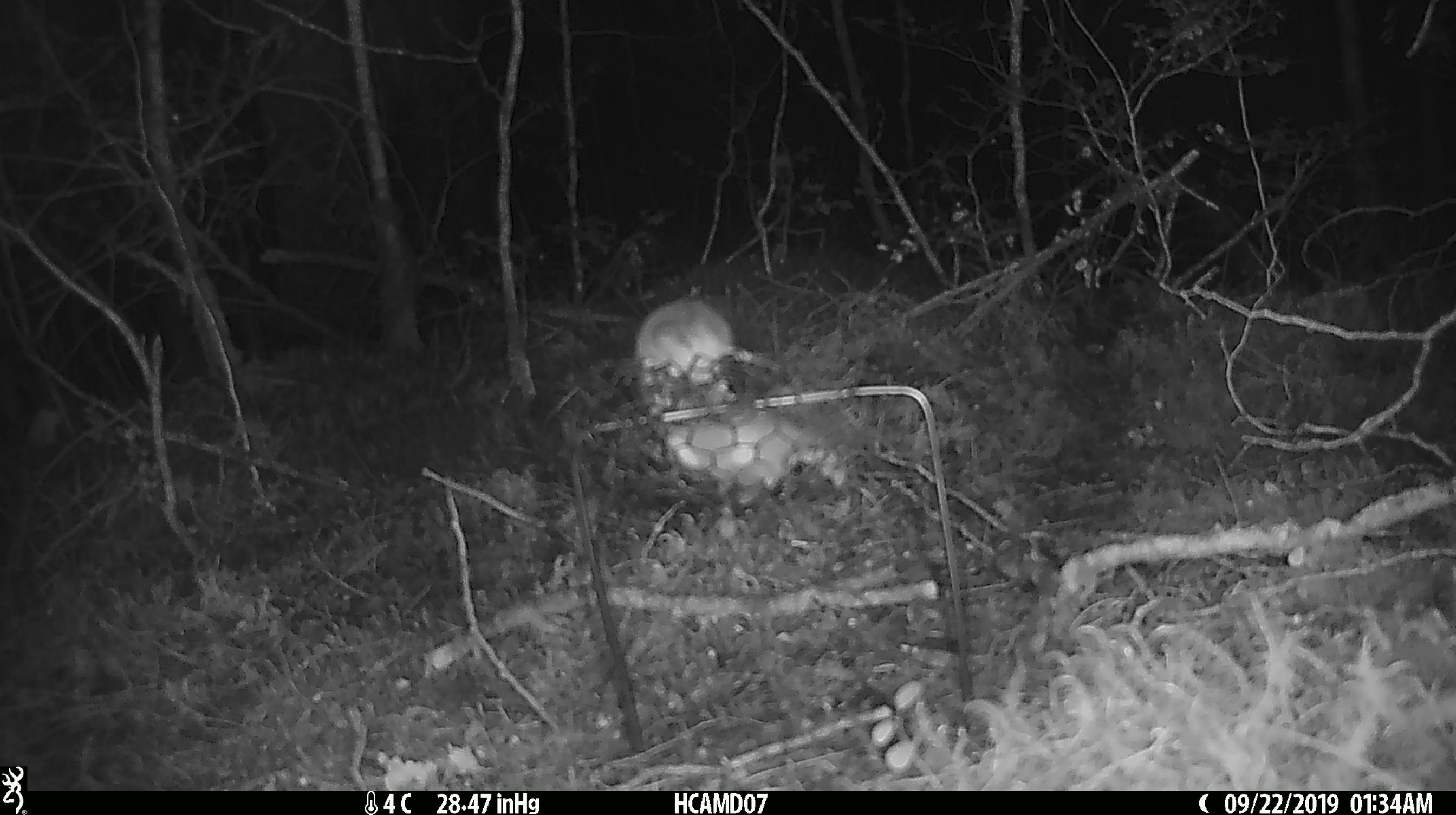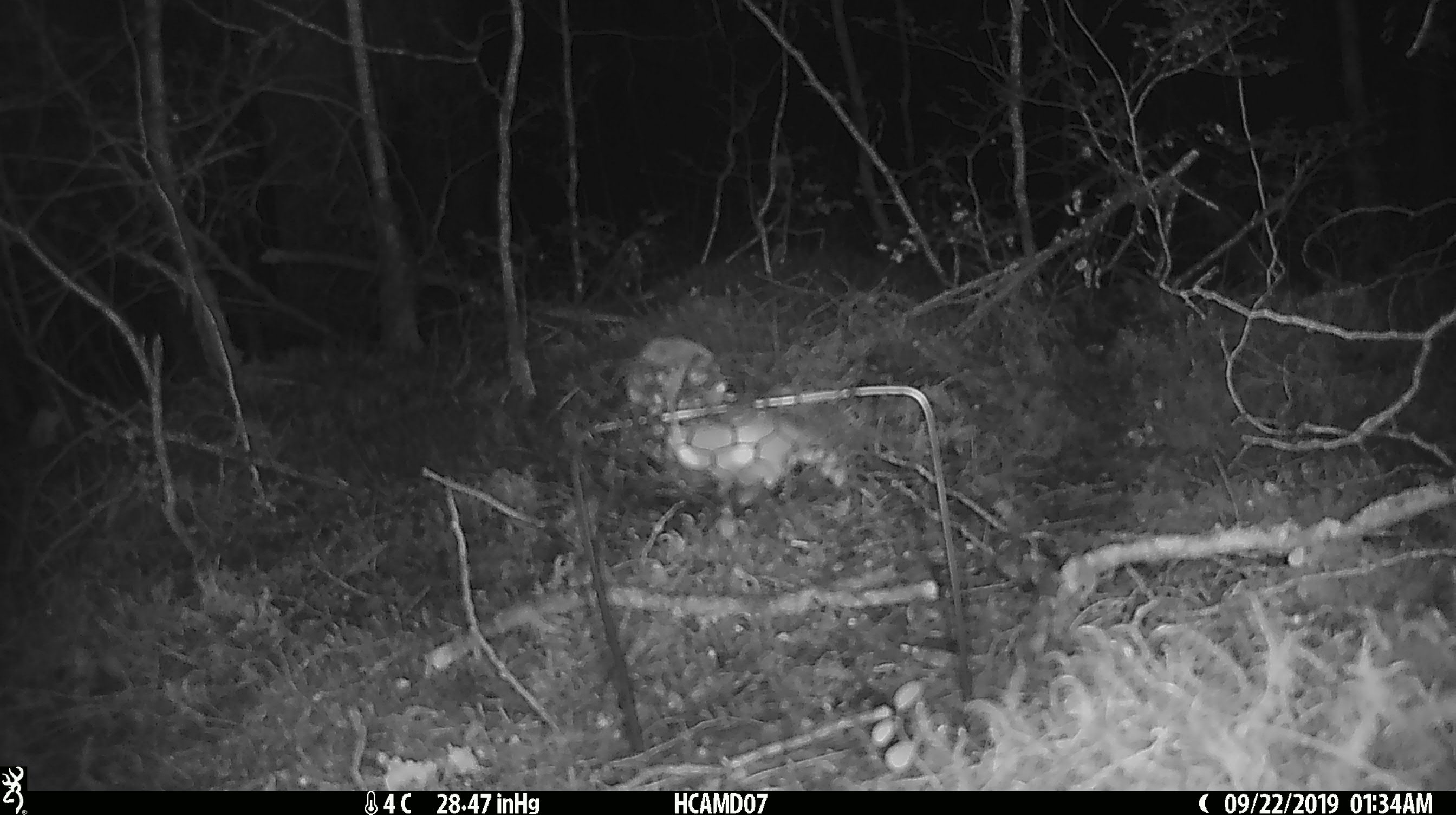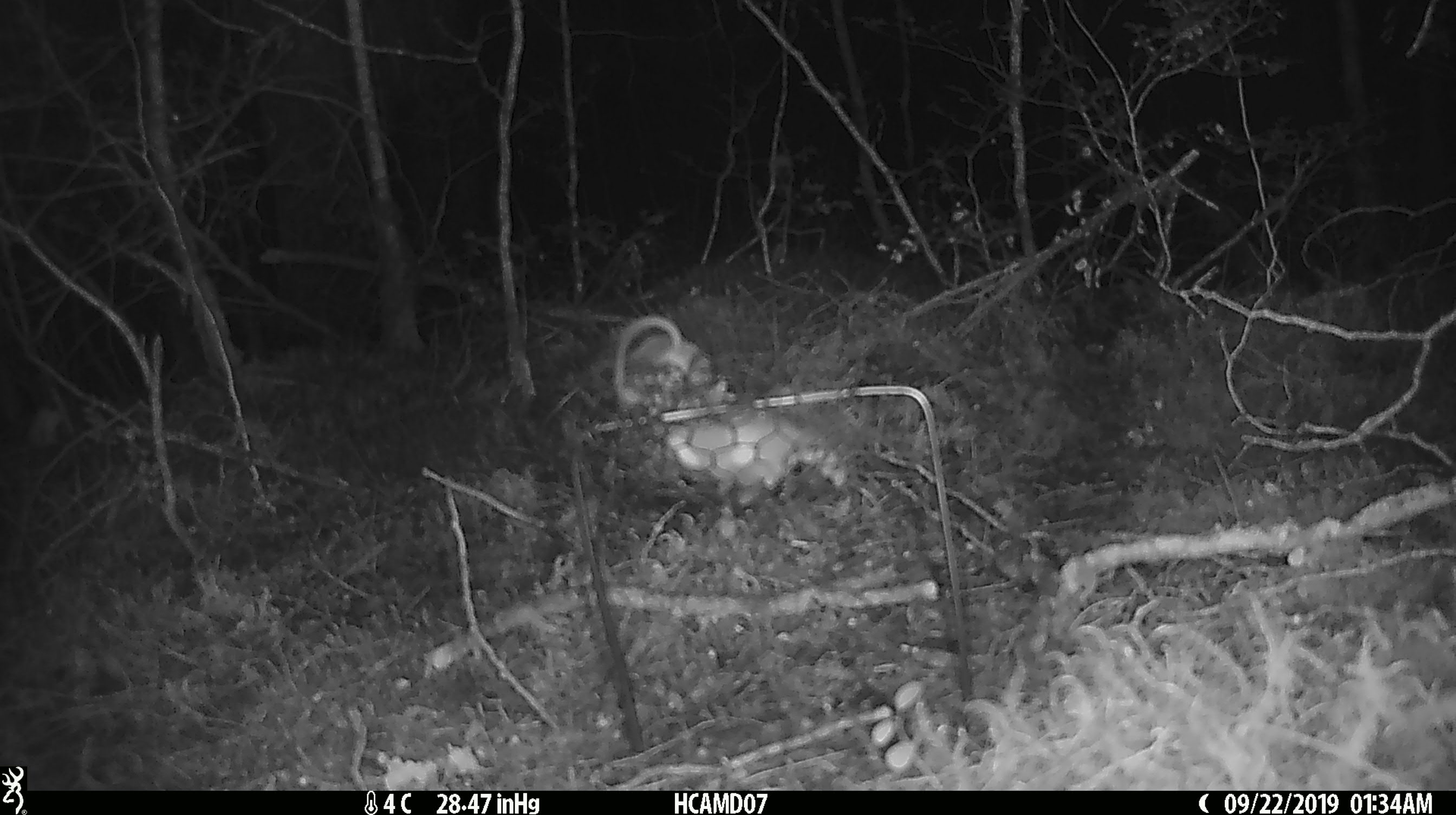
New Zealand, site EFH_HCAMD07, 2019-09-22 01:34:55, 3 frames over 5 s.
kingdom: Animalia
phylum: Chordata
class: Mammalia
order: Rodentia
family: Muridae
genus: Mus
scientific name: Mus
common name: mouse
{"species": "mouse (Mus)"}